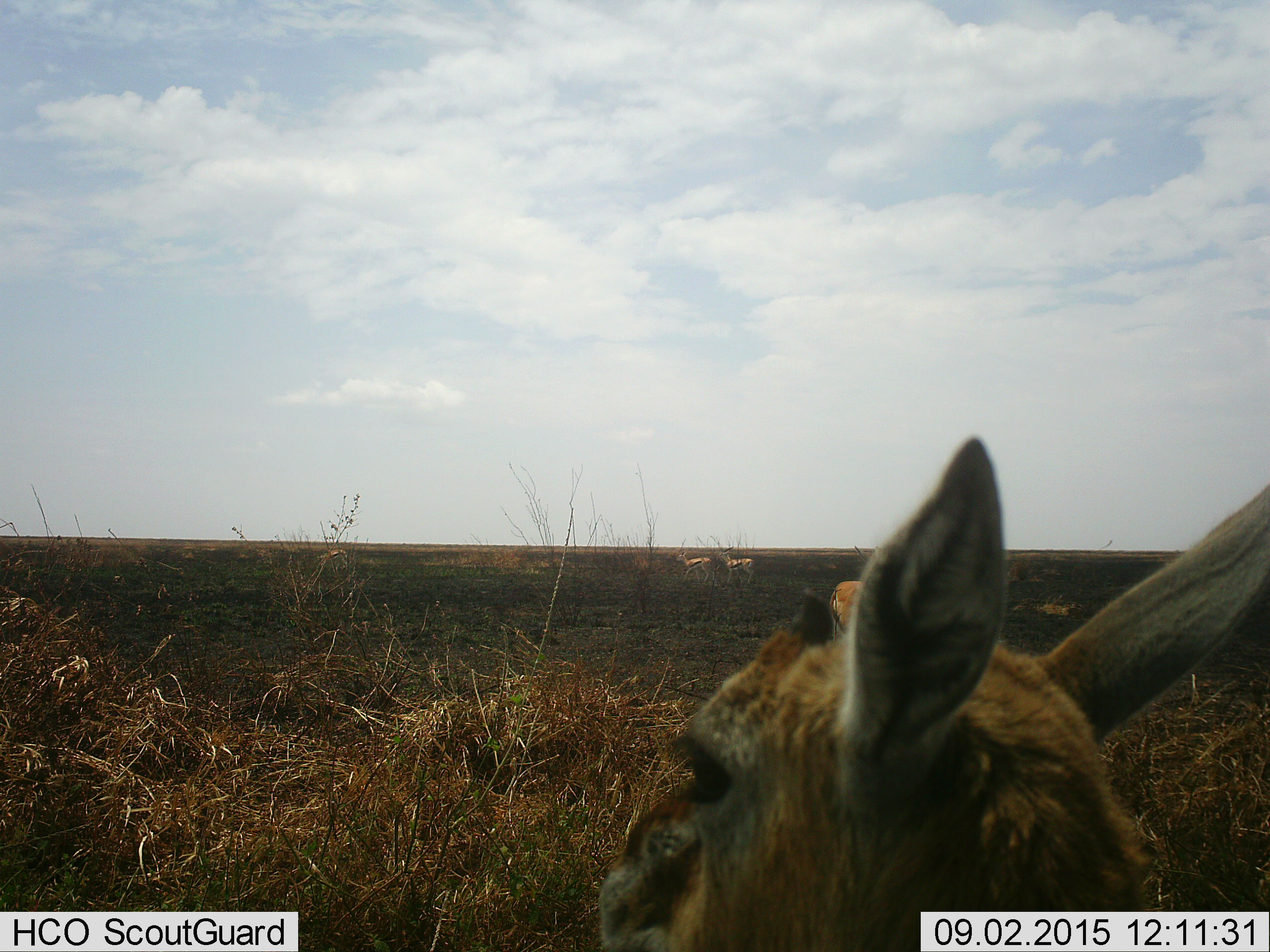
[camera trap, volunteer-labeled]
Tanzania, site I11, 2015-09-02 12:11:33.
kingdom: Animalia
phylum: Chordata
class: Mammalia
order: Artiodactyla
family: Bovidae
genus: Eudorcas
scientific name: Eudorcas thomsonii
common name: thomson's gazelle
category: gazellethomsons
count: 4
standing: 71%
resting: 29%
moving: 29%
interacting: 0%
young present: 43%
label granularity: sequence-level